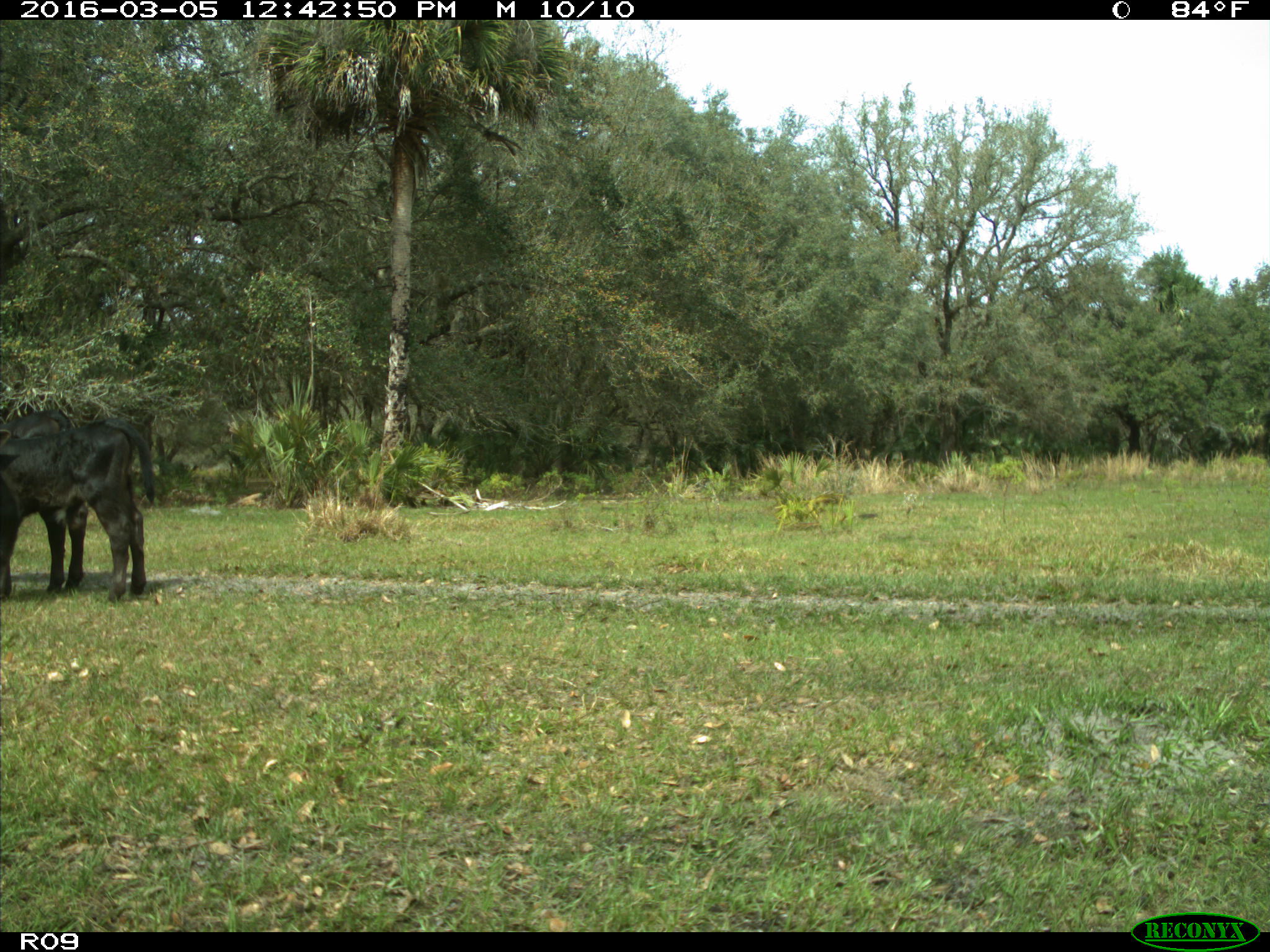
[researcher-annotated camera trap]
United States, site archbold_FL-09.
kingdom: Animalia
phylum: Chordata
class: Mammalia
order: Artiodactyla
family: Bovidae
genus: Bos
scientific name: Bos taurus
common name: domestic cow